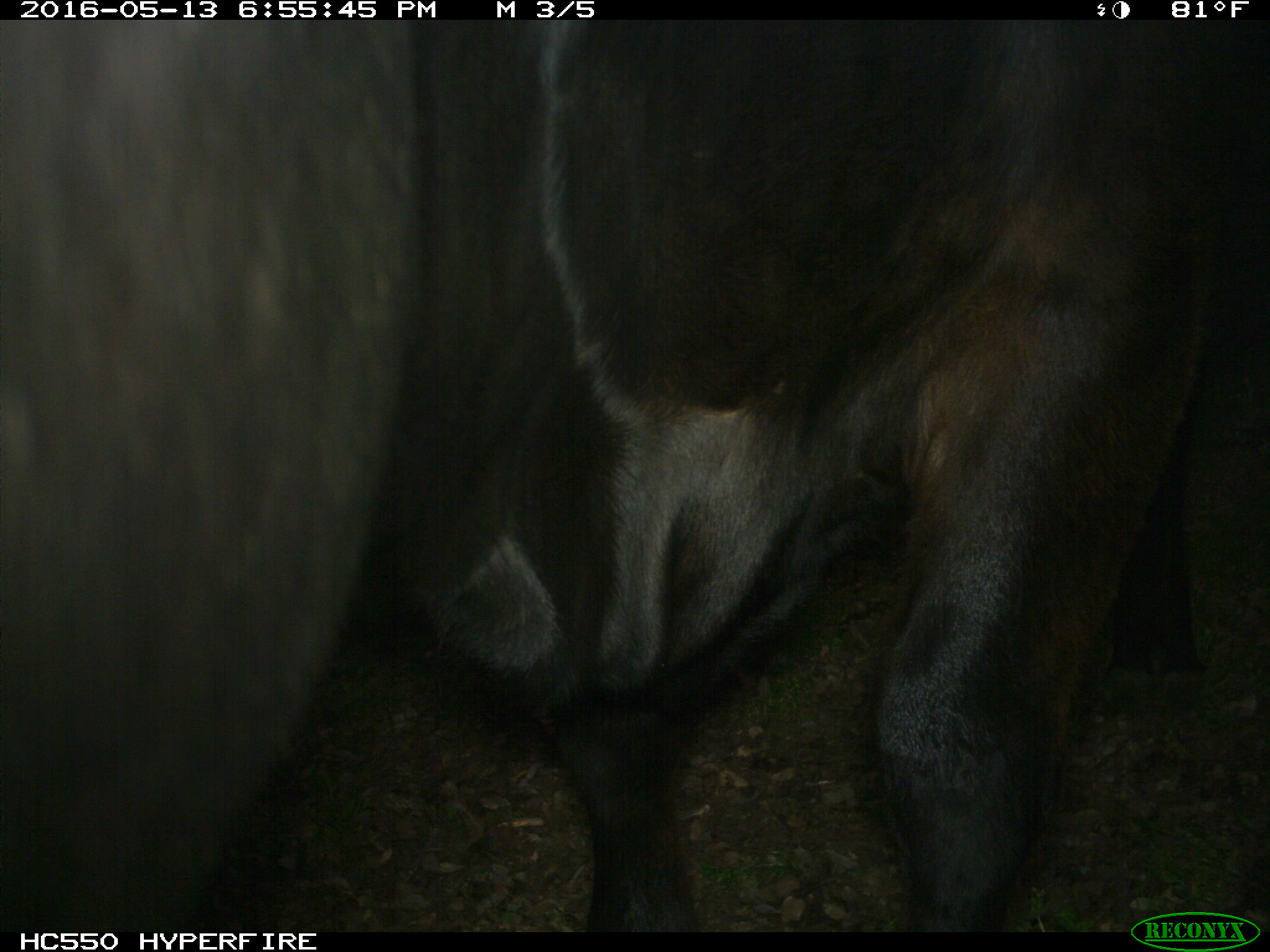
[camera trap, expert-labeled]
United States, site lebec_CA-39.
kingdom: Animalia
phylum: Chordata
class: Mammalia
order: Artiodactyla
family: Bovidae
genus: Bos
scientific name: Bos taurus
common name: domestic cow